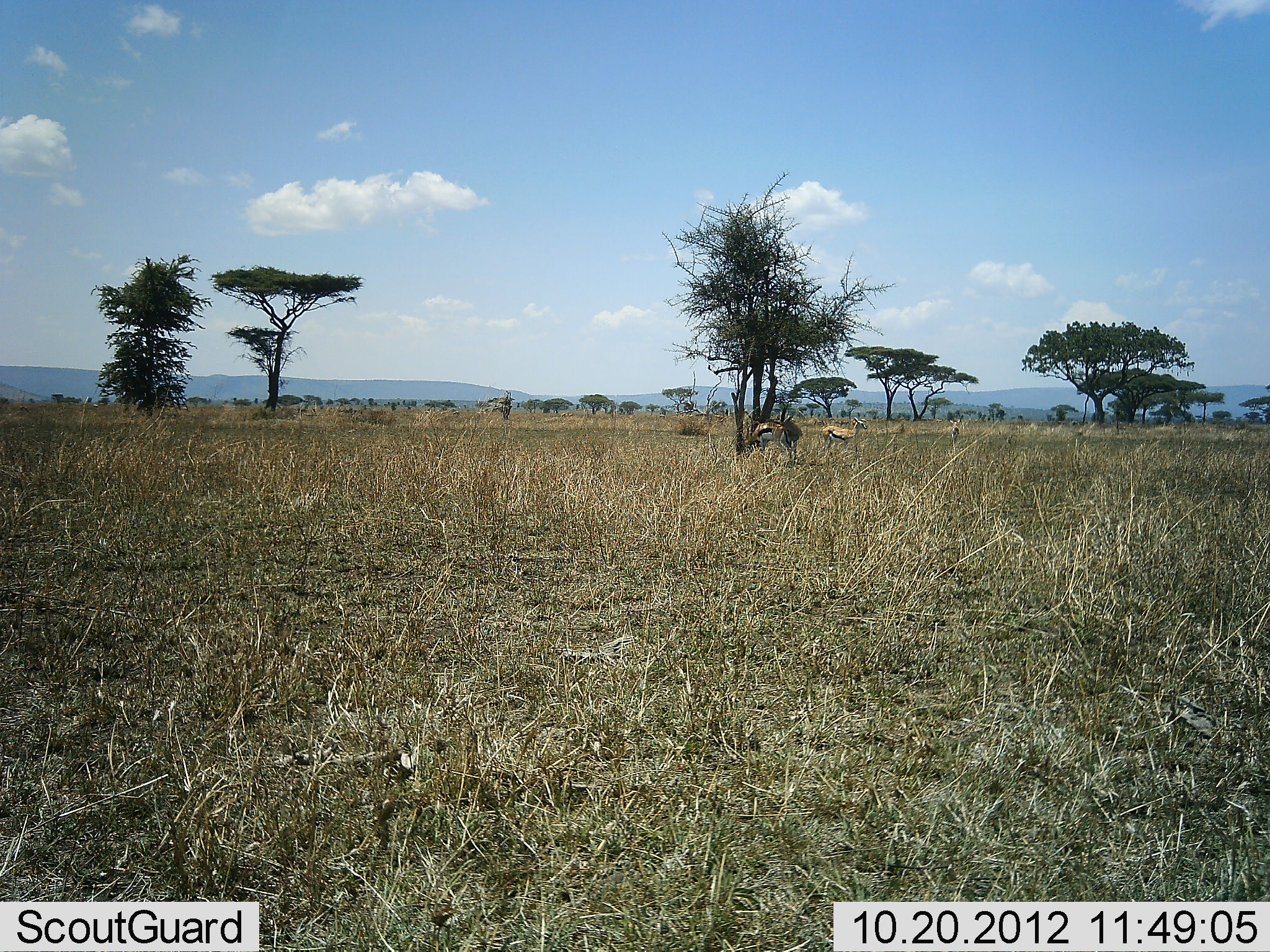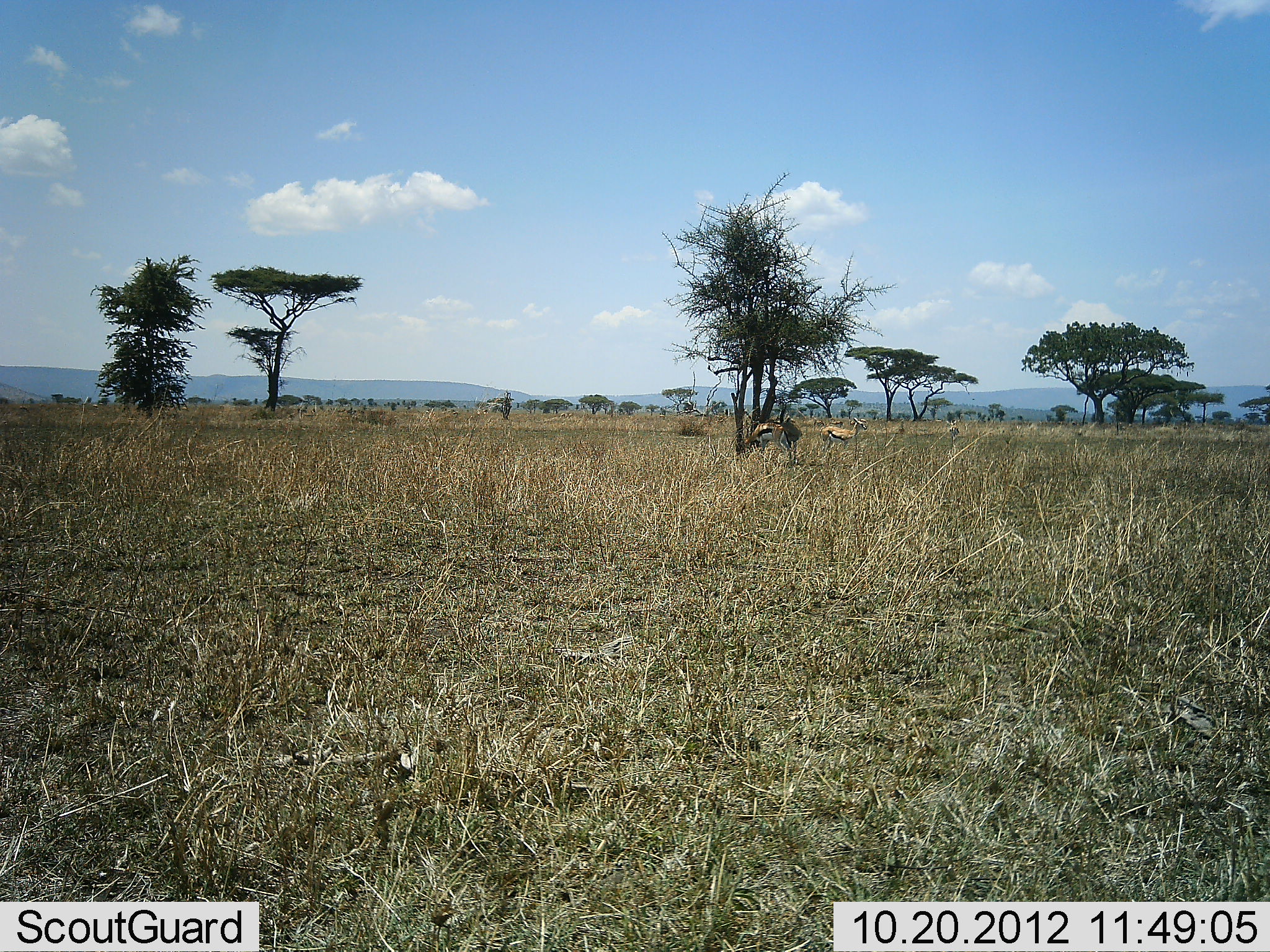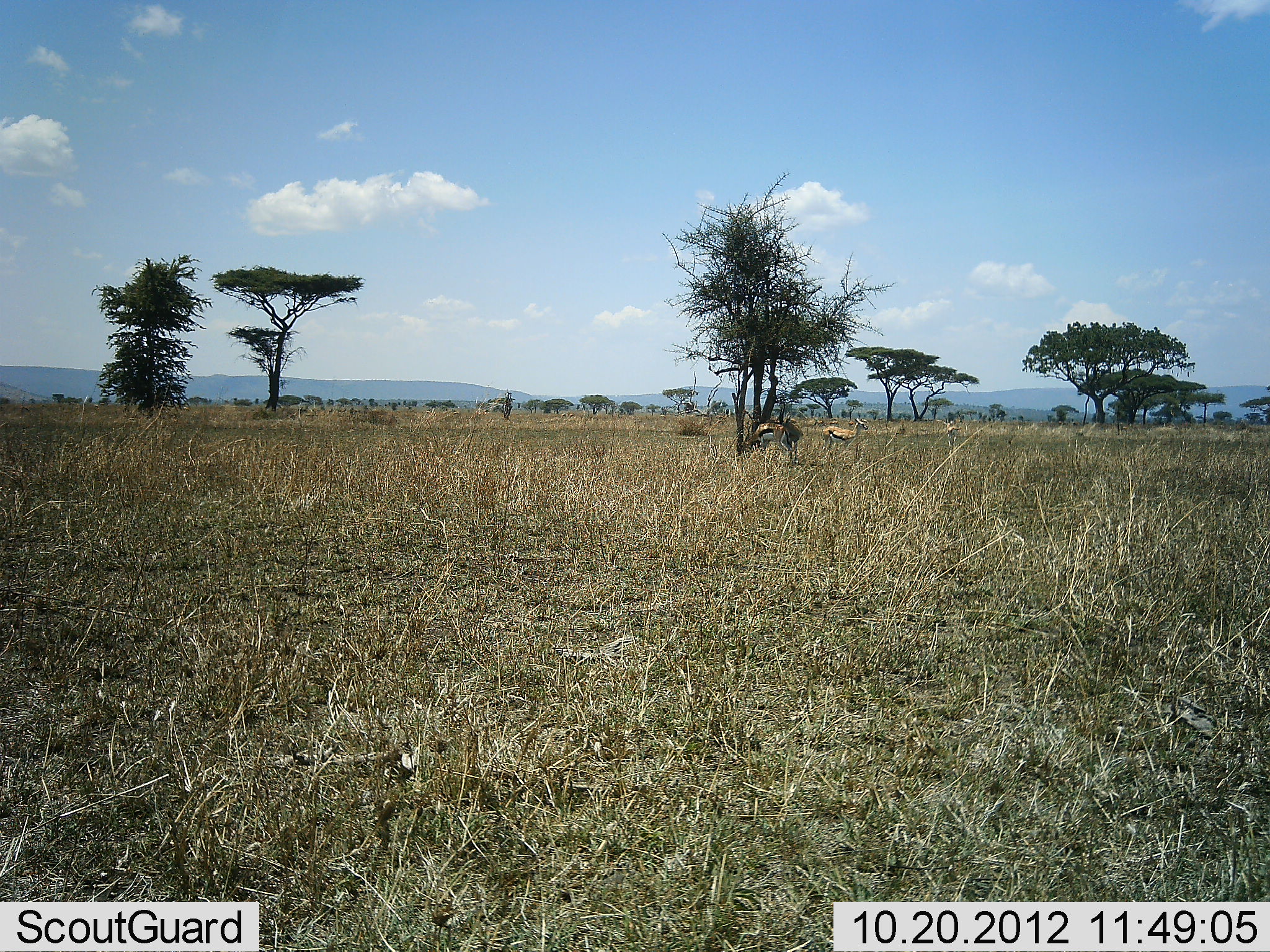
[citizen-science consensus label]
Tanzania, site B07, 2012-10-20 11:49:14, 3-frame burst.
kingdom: Animalia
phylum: Chordata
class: Mammalia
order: Artiodactyla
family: Bovidae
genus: Eudorcas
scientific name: Eudorcas thomsonii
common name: thomson's gazelle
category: gazellethomsons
Gazellethomsons (thomson's gazelle) (Eudorcas thomsonii), count 3. Behavior (volunteer vote fractions): standing 90%, resting 10%, moving 0%, interacting 0%. Young present (vote fraction): 0%. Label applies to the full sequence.